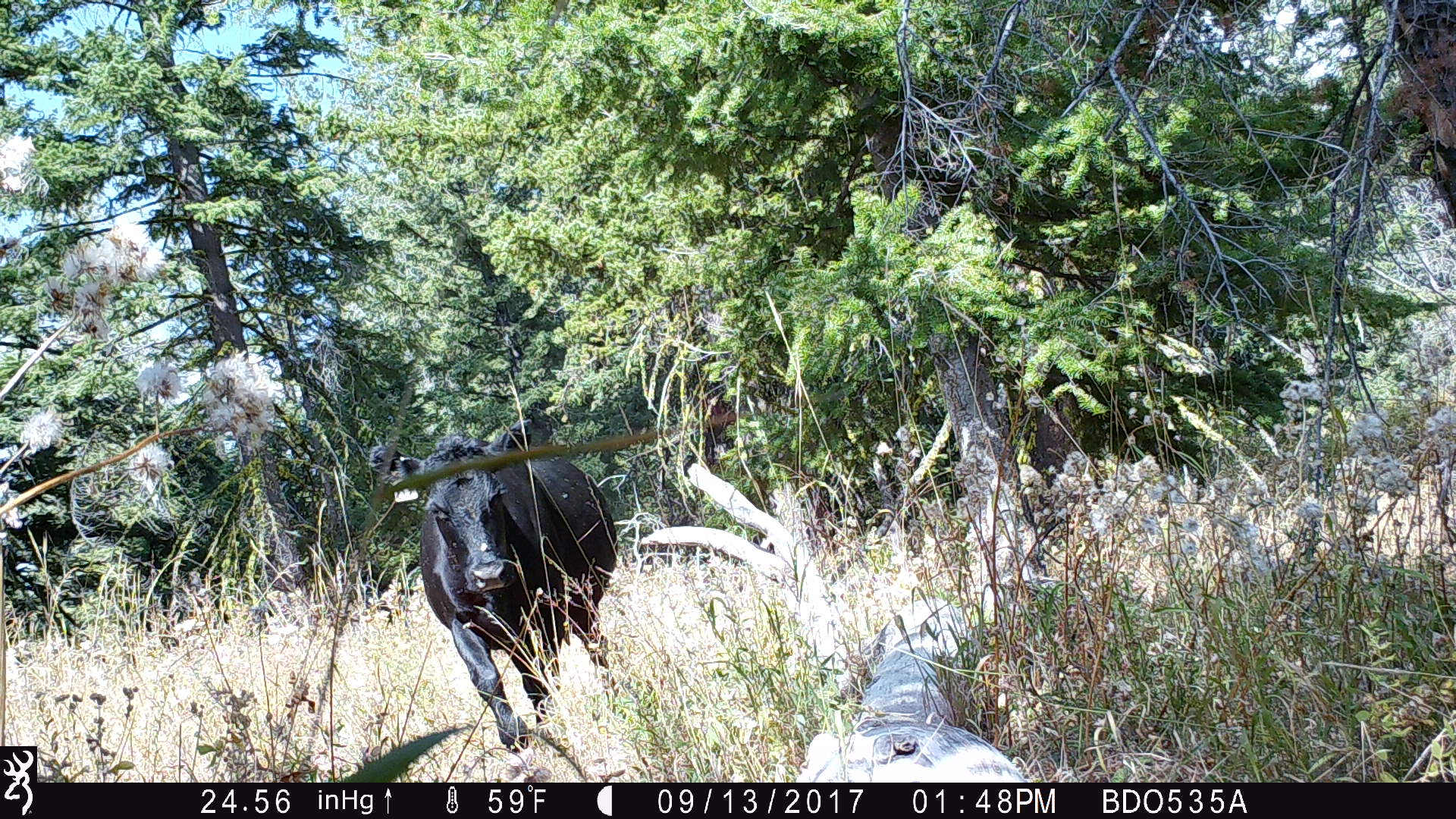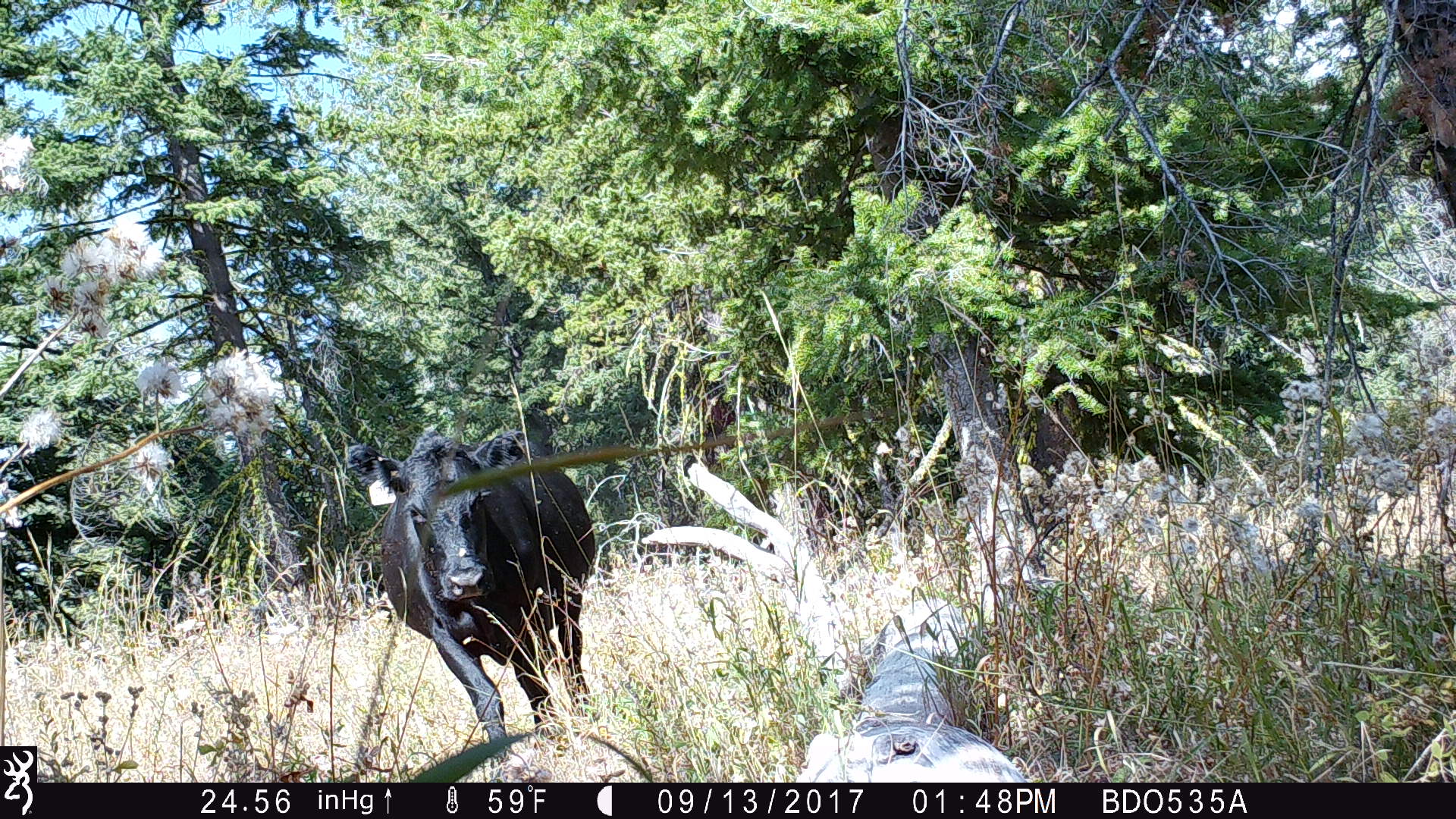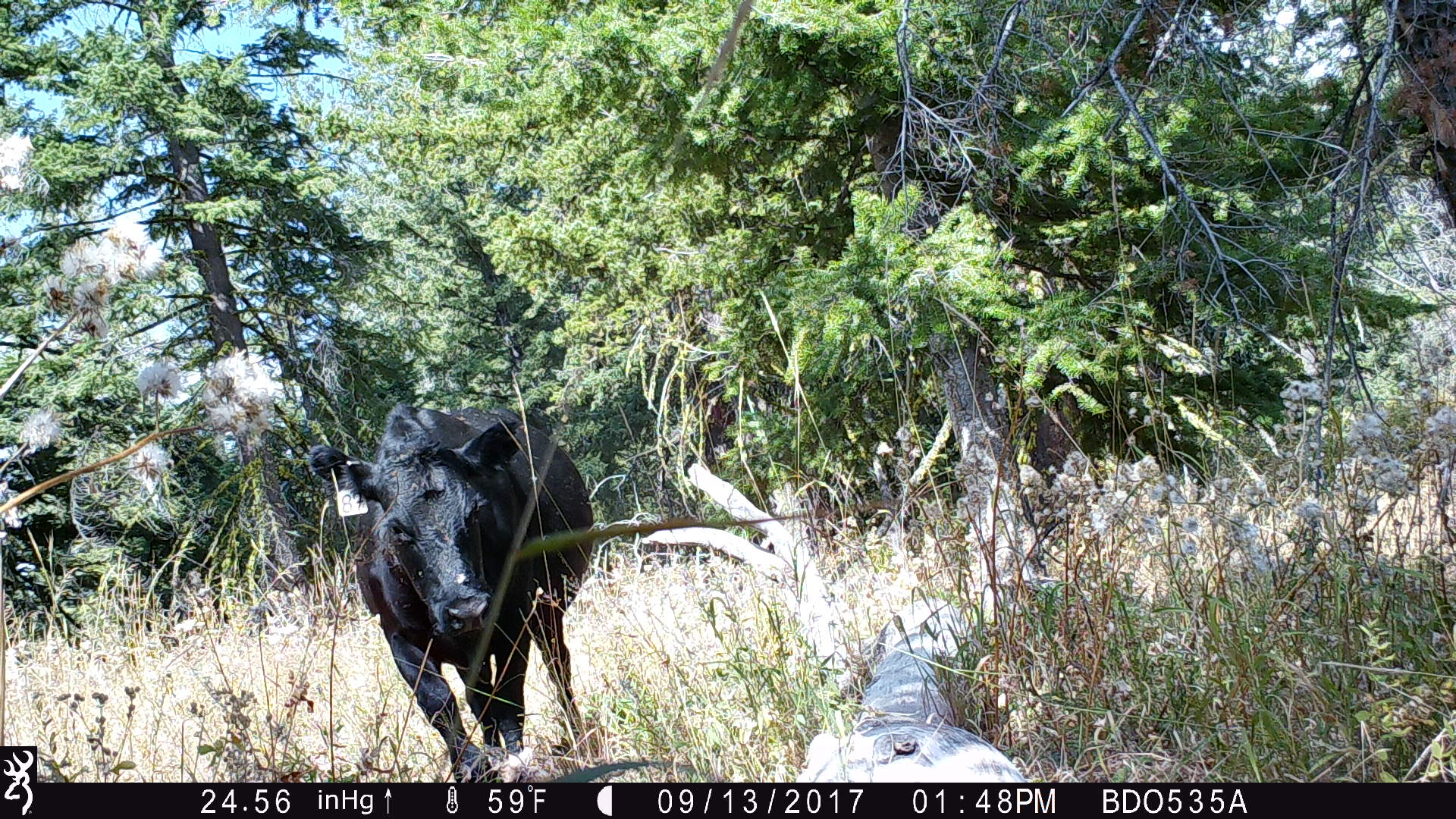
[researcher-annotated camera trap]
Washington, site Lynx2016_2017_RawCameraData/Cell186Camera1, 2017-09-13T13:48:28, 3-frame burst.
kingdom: Animalia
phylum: Chordata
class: Mammalia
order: Artiodactyla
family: Bovidae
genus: Bos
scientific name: Bos taurus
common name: domestic cattle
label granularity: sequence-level